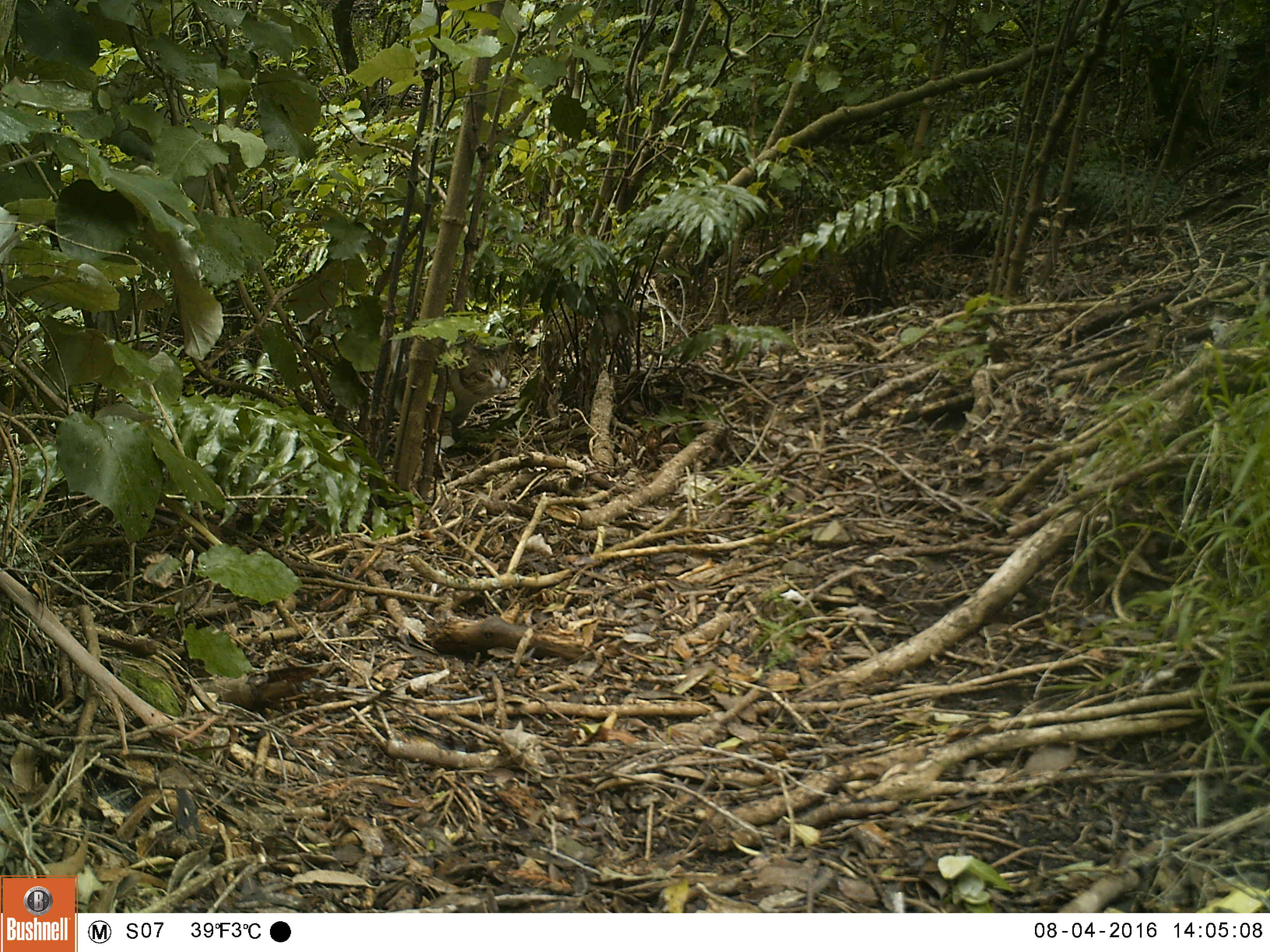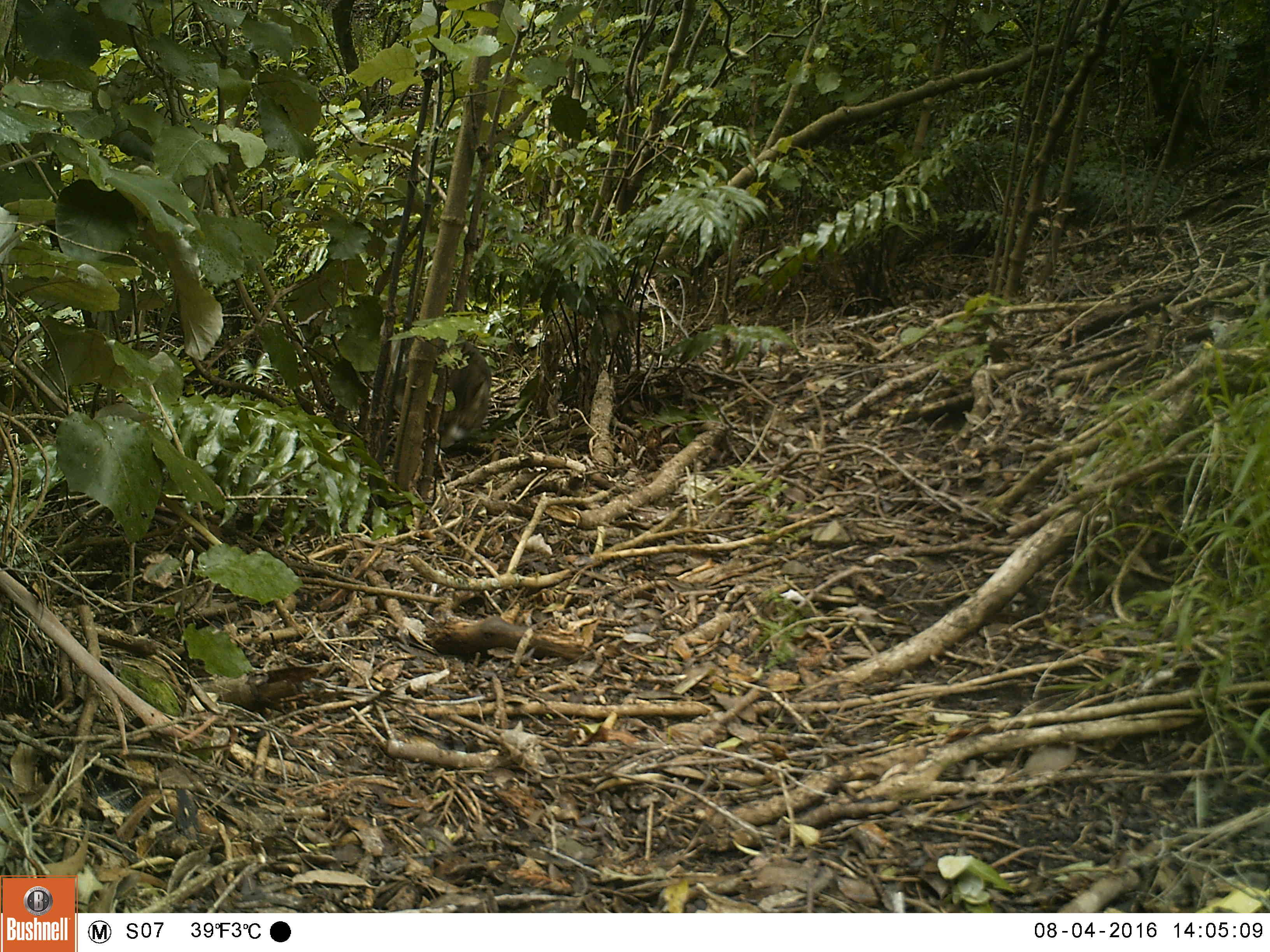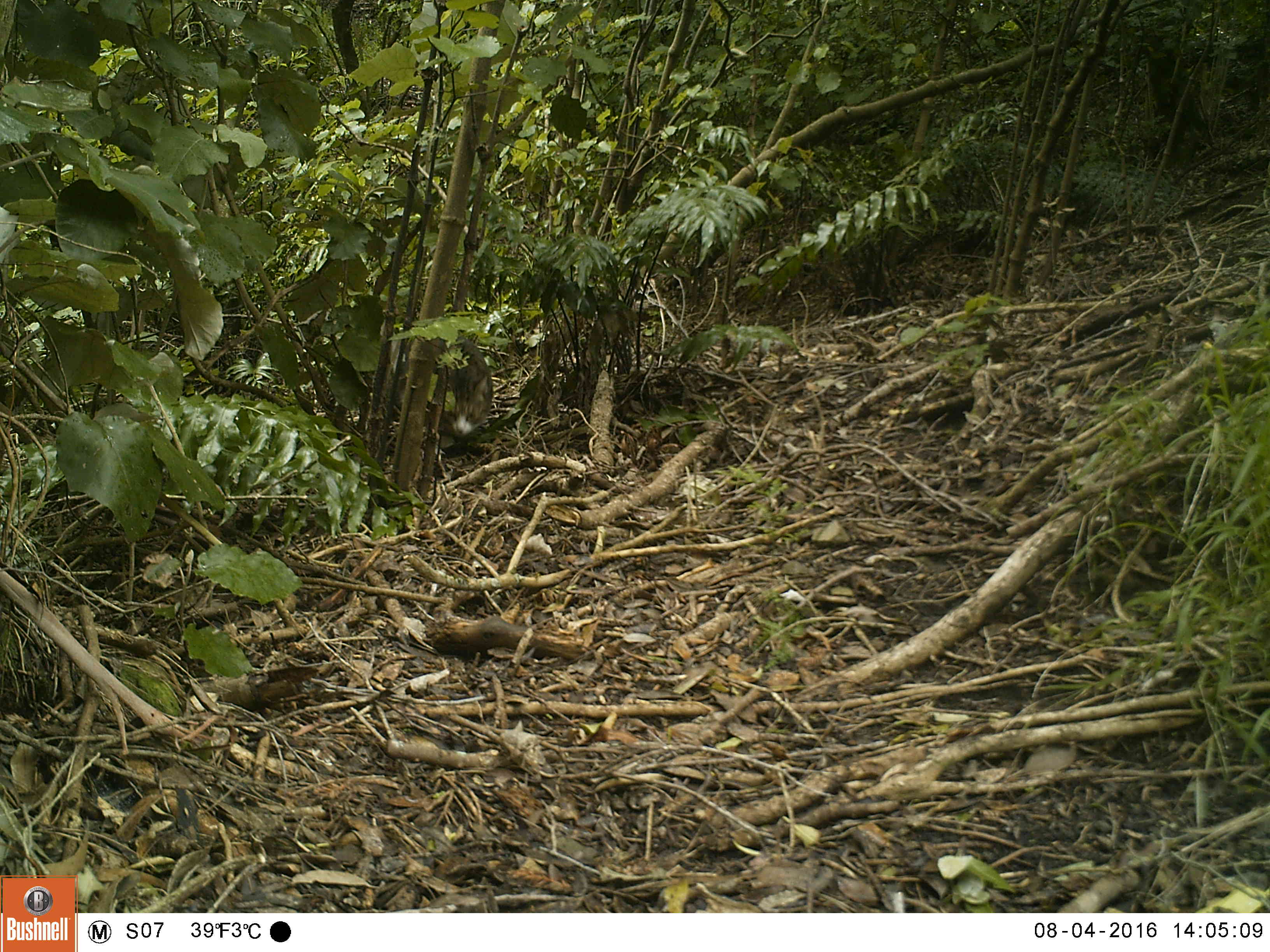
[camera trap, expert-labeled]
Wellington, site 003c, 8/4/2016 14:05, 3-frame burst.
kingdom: Animalia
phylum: Chordata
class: Mammalia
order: Carnivora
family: Felidae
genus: Felis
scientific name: Felis catus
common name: cat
Cat (Felis catus).